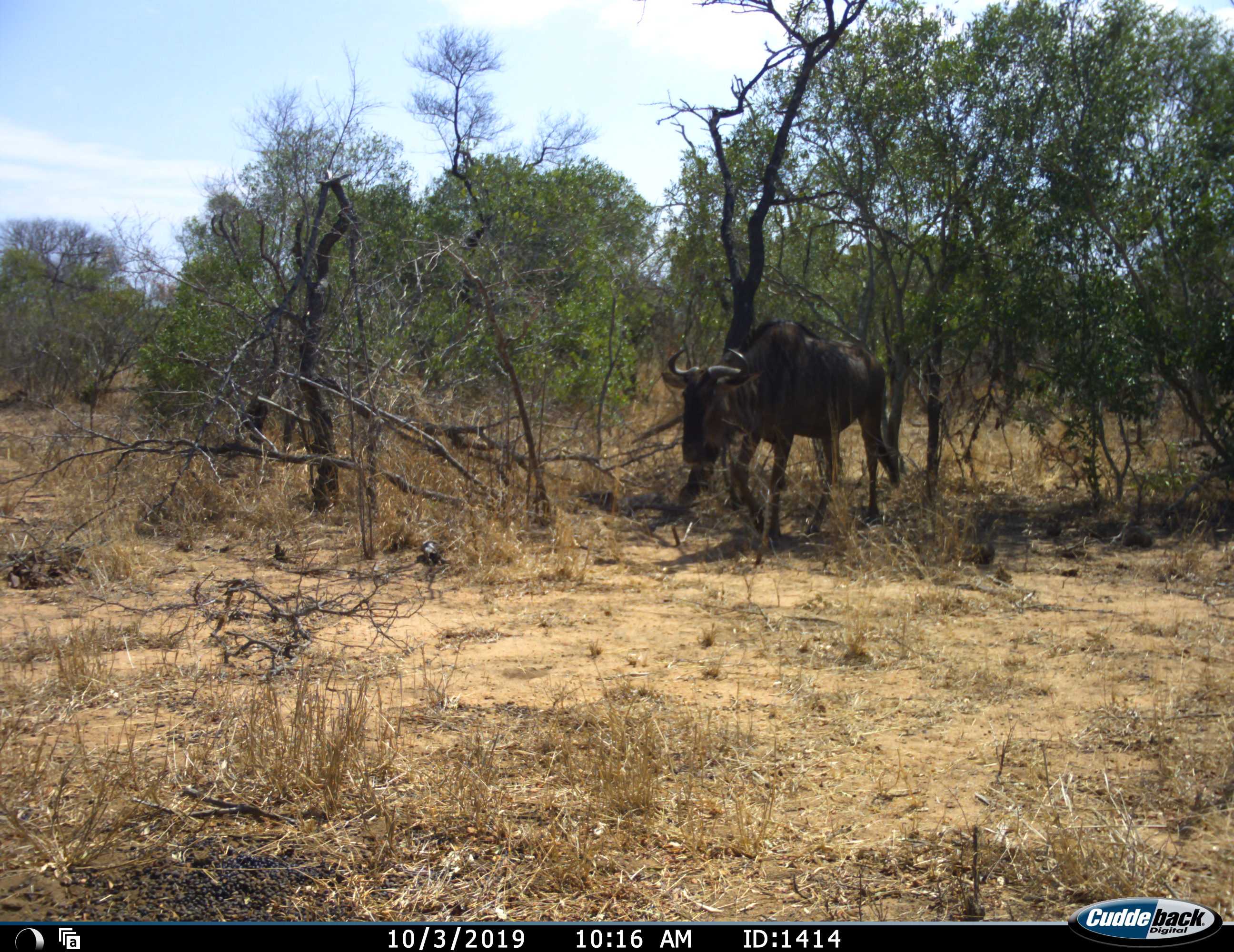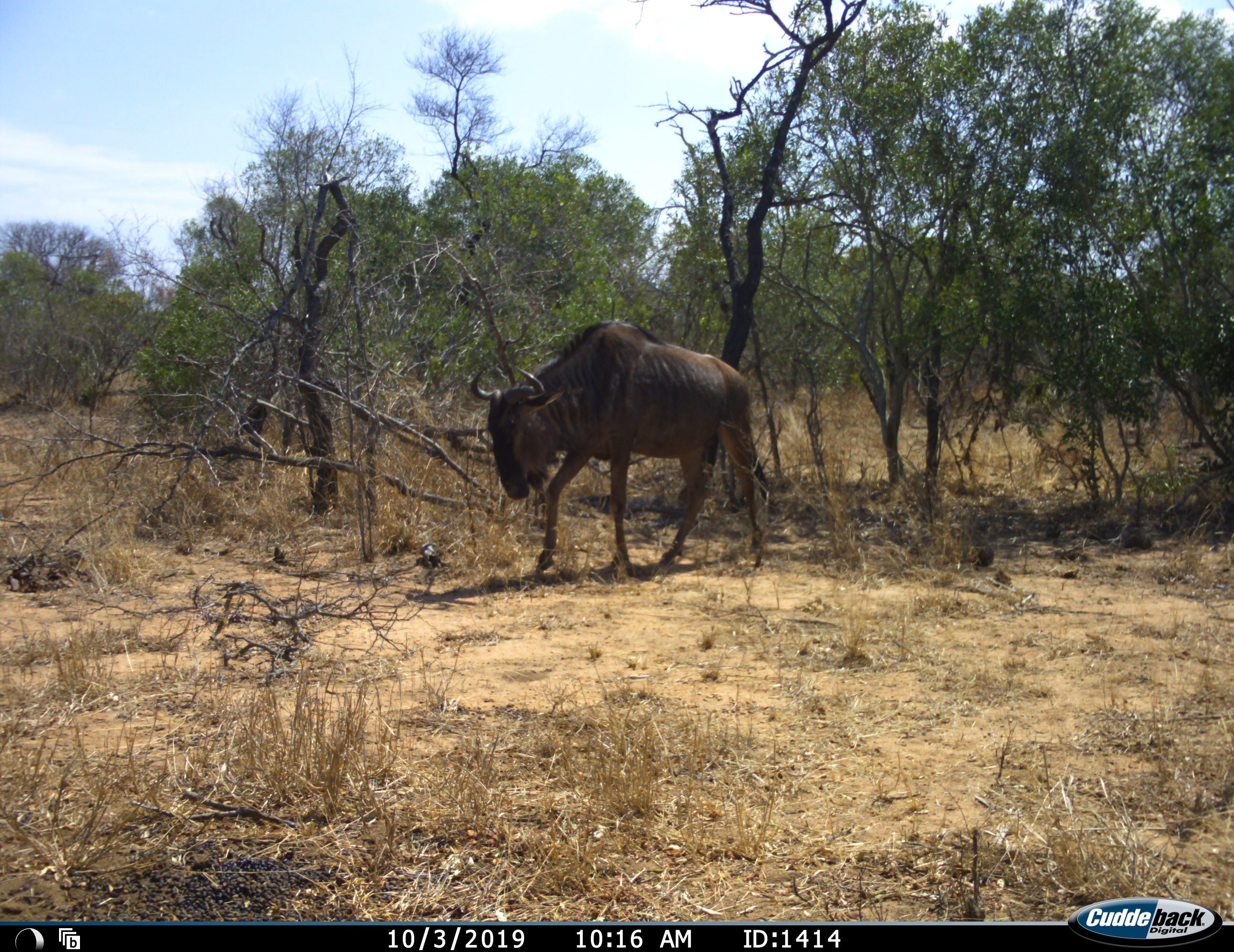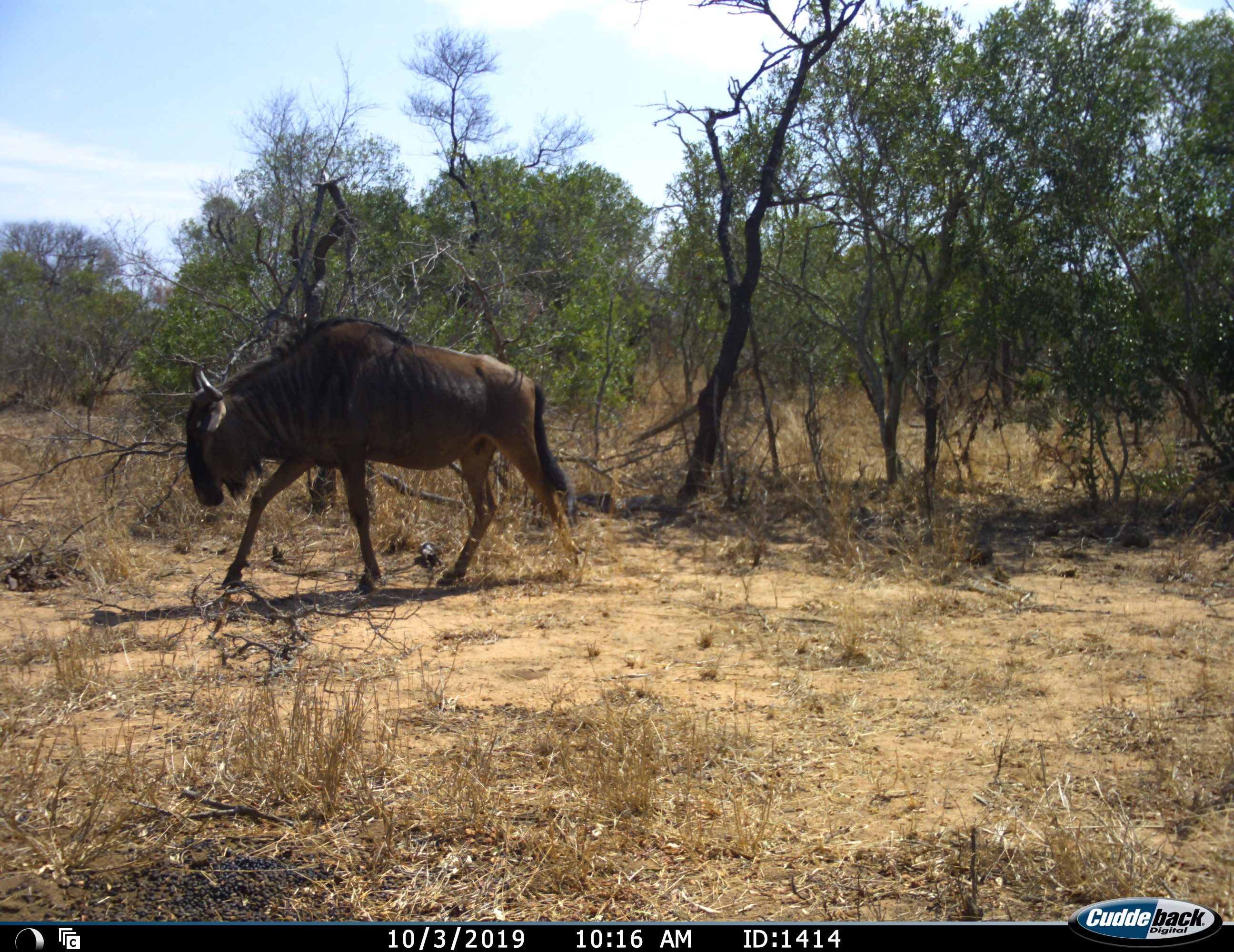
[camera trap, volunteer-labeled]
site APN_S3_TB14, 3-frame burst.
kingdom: Animalia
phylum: Chordata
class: Mammalia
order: Artiodactyla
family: Bovidae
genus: Connochaetes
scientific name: Connochaetes taurinus taurinus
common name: blue wildebeest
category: wildebeestblue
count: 1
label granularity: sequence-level